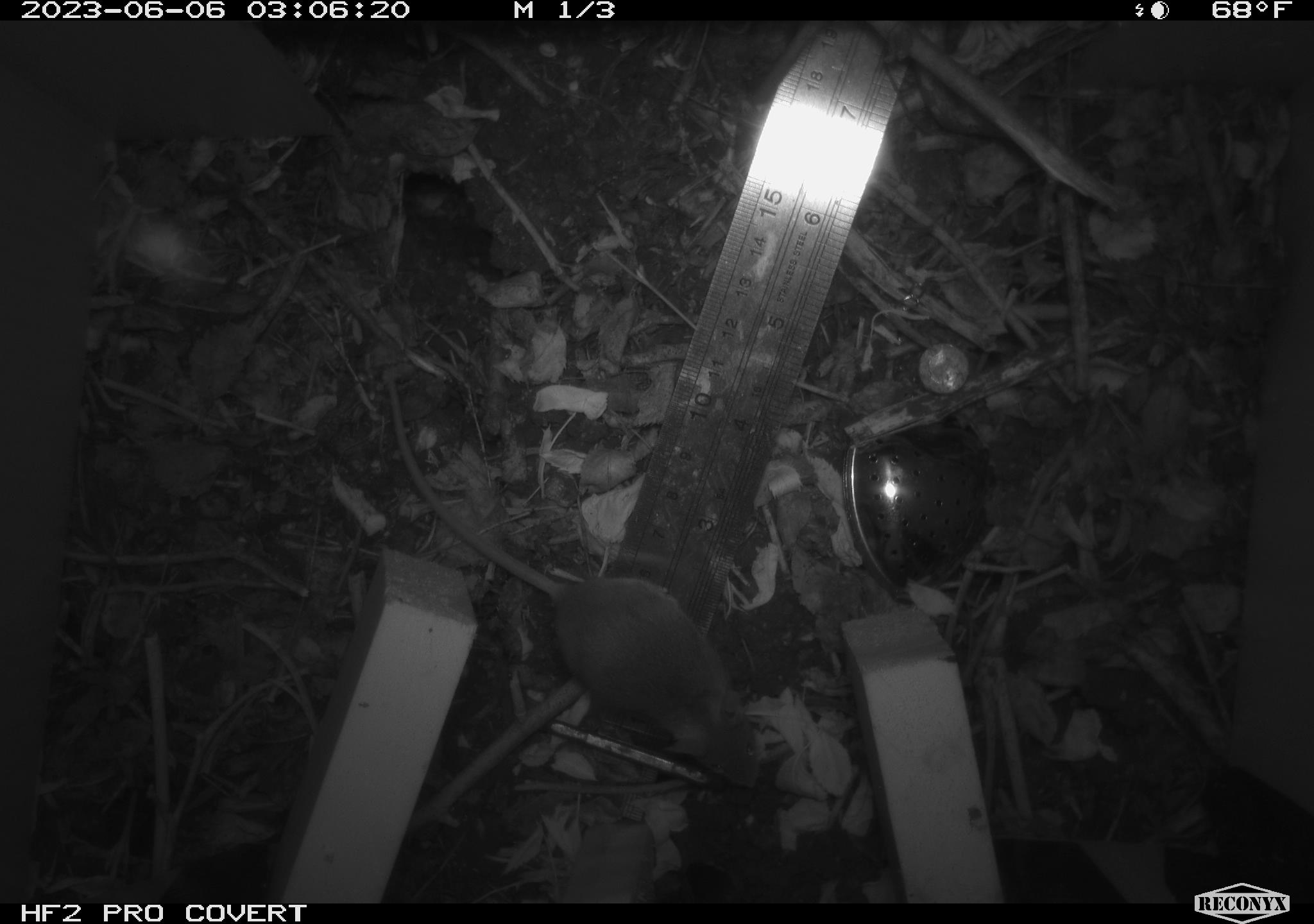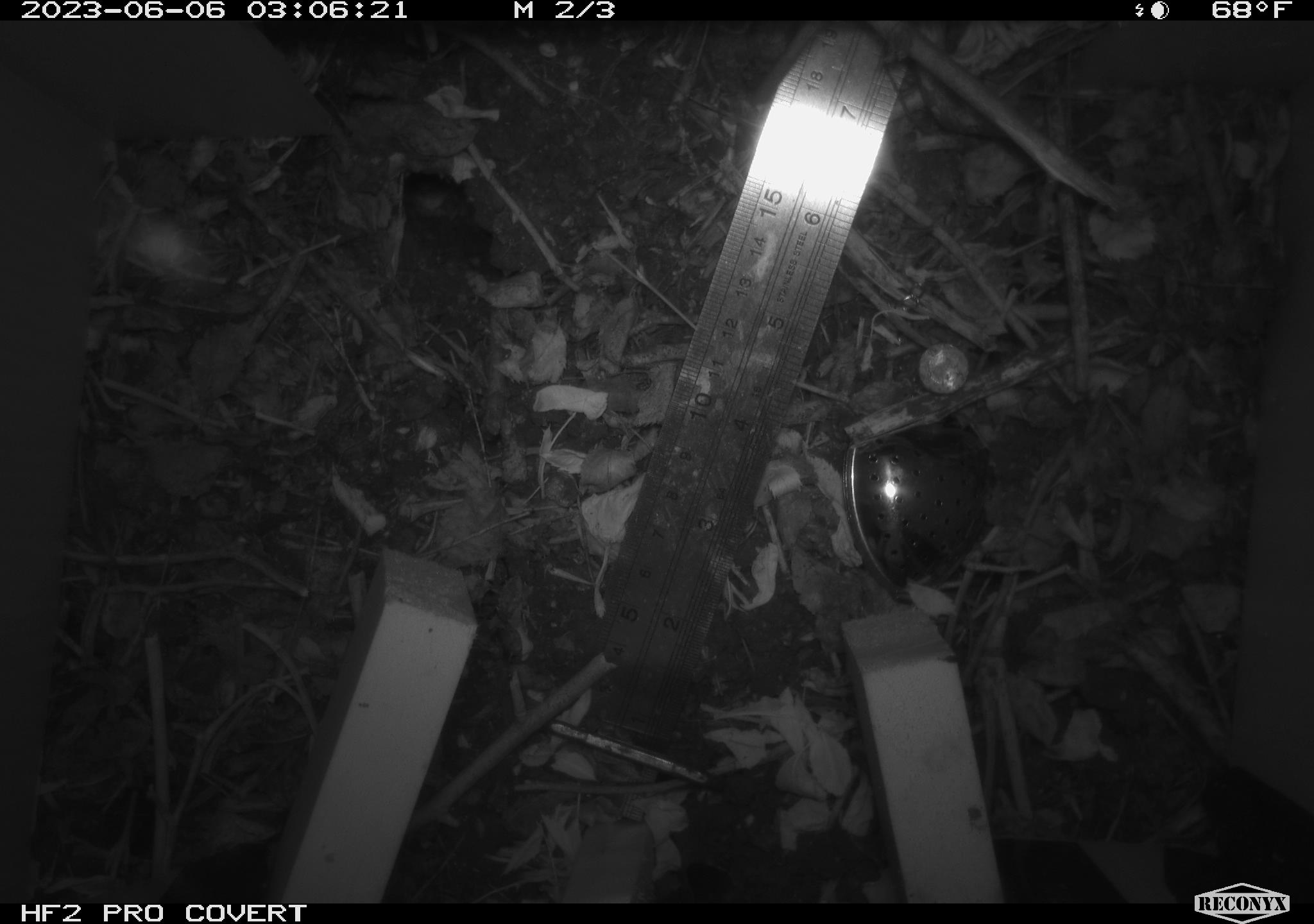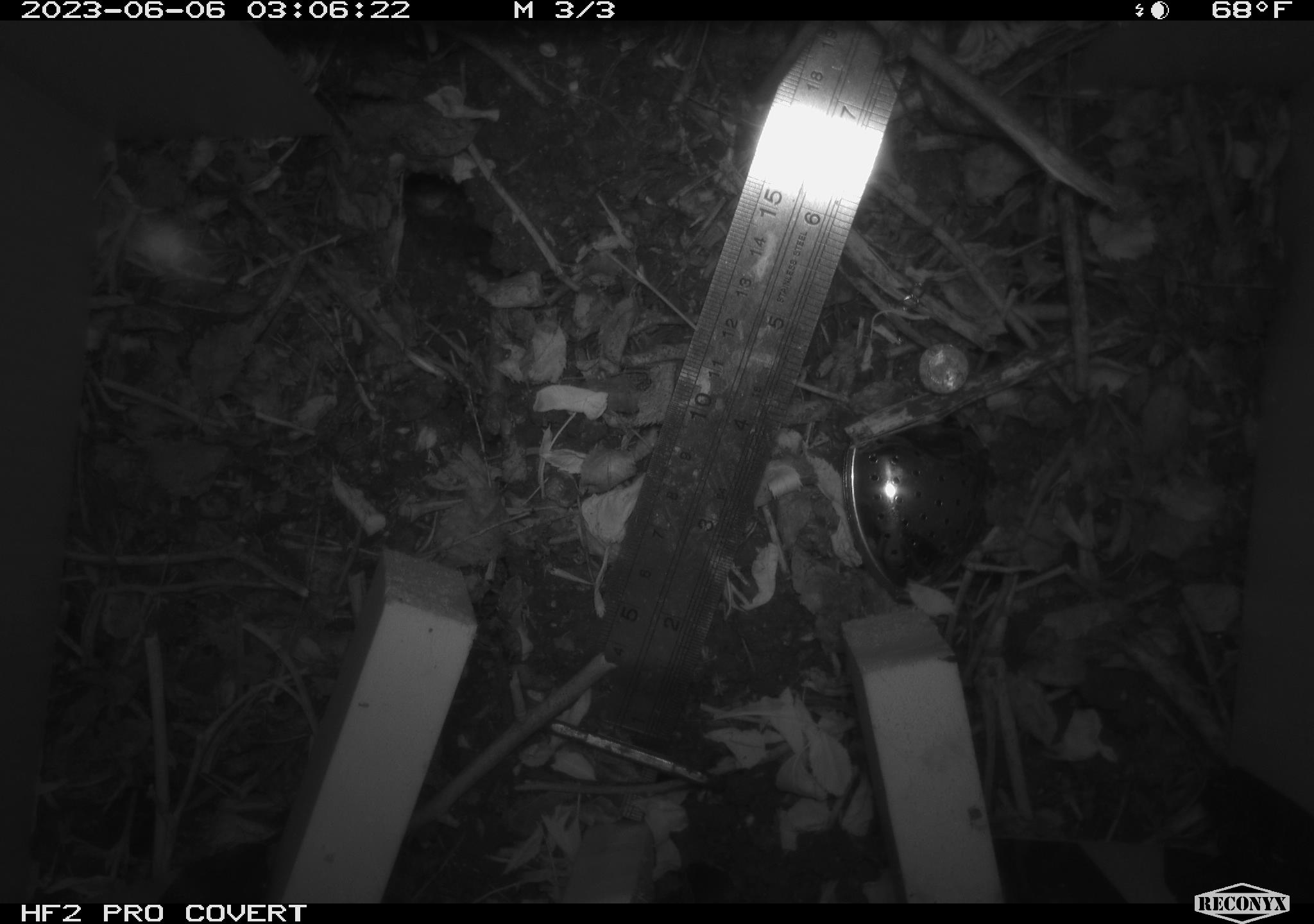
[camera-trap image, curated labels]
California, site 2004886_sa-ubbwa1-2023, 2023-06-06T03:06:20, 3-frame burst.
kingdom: Animalia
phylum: Chordata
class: Mammalia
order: Rodentia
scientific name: Rodentia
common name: rodent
Rodent (Rodentia).